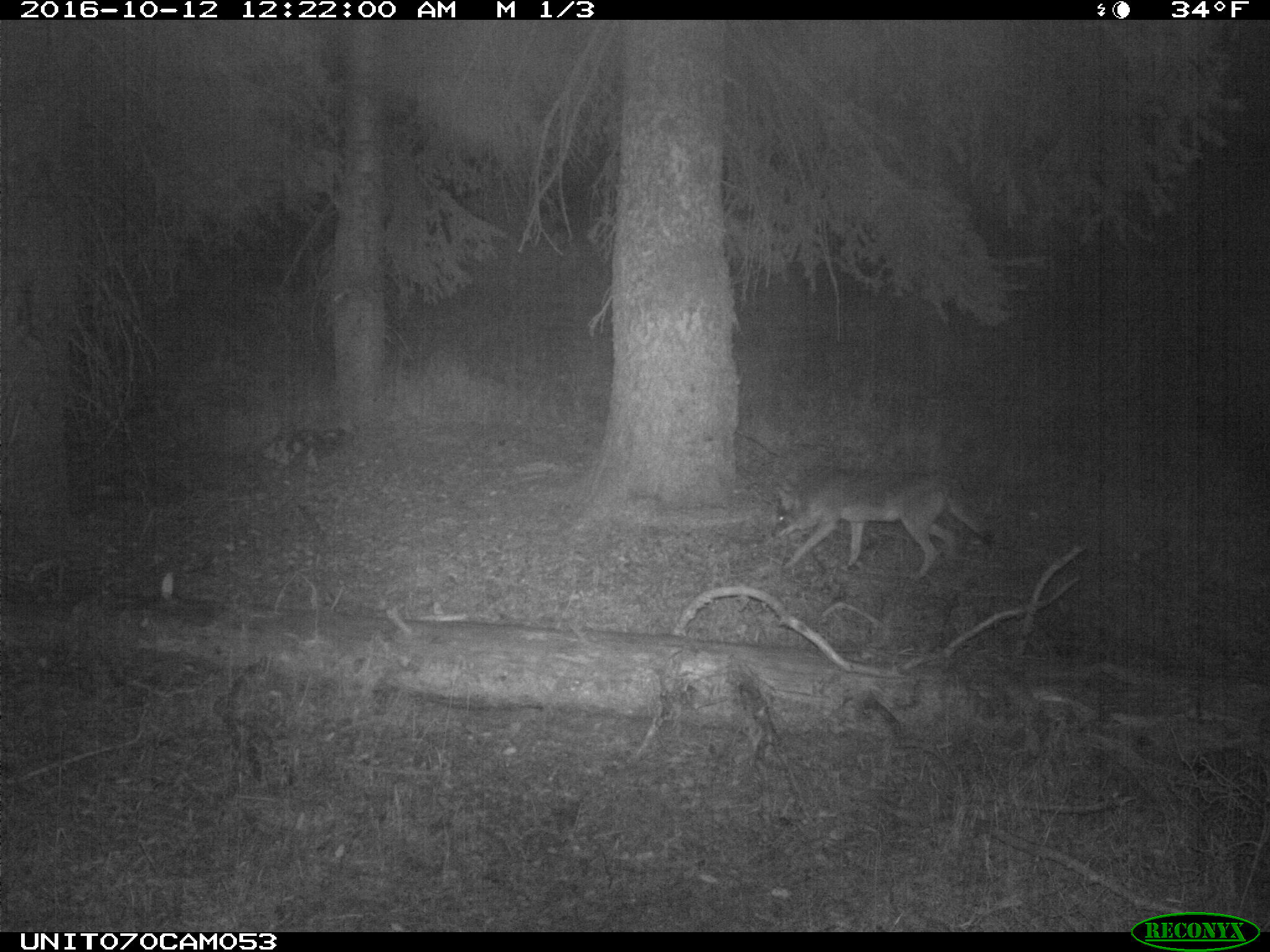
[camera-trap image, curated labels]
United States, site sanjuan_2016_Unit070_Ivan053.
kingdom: Animalia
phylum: Chordata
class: Mammalia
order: Carnivora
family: Canidae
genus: Canis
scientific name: Canis latrans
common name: coyote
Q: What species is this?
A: Canis latrans (coyote).